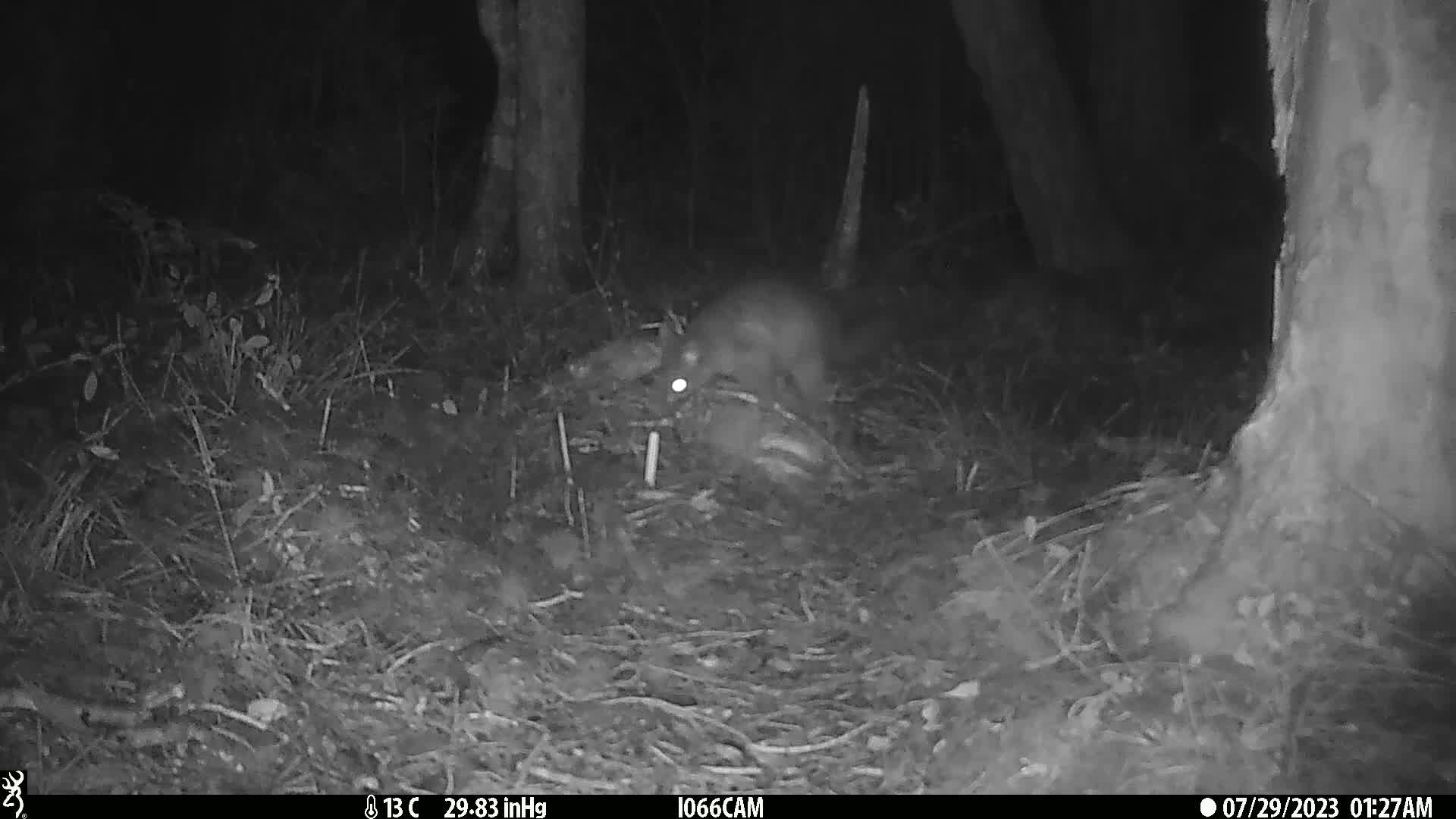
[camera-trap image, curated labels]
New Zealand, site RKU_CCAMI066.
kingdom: Animalia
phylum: Chordata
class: Mammalia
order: Diprotodontia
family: Phalangeridae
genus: Trichosurus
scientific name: Trichosurus vulpecula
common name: common brushtail possum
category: possum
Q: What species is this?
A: Possum (common brushtail possum) (Trichosurus vulpecula).